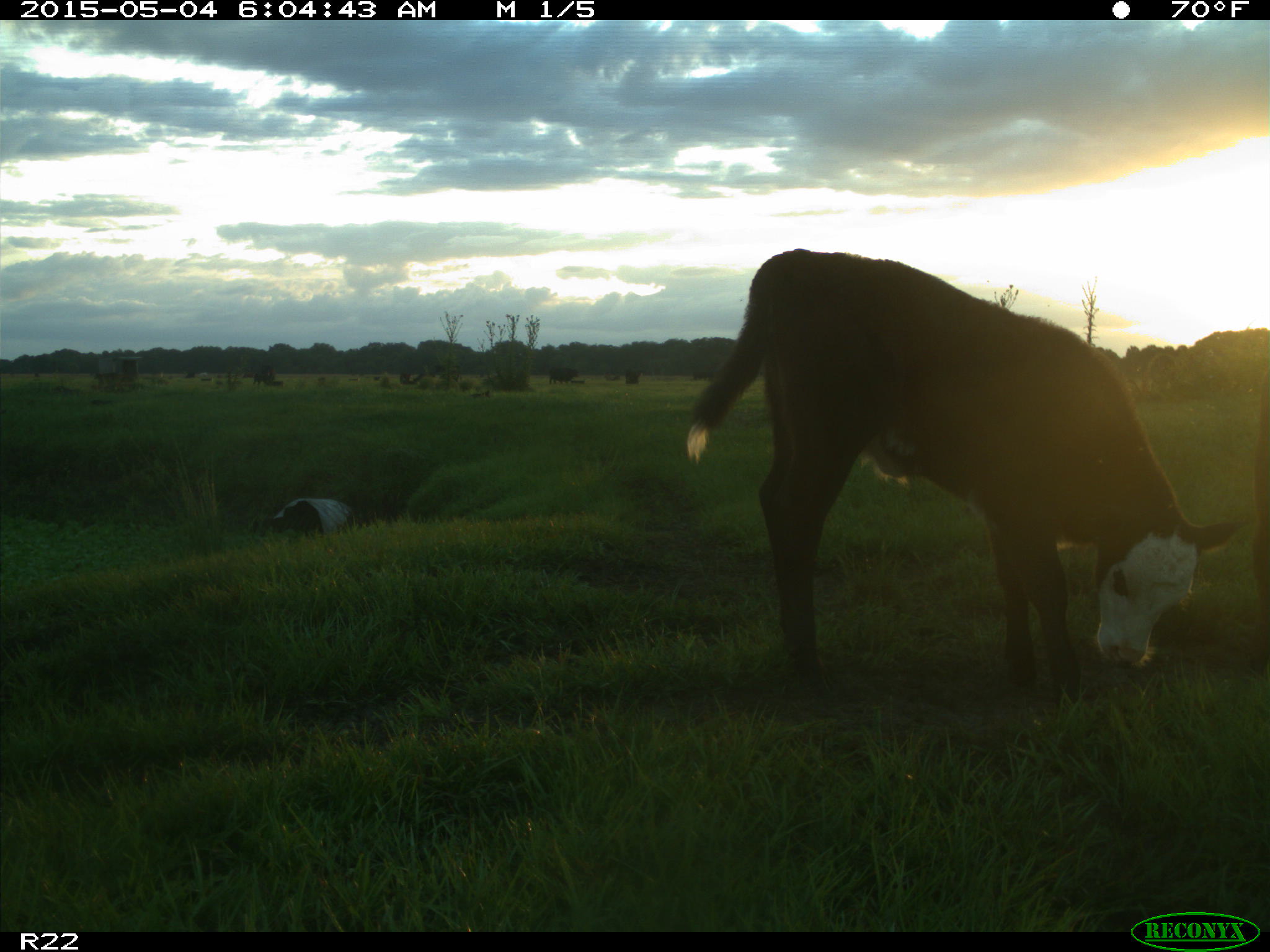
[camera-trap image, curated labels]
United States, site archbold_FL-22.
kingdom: Animalia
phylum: Chordata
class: Mammalia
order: Artiodactyla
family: Bovidae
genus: Bos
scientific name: Bos taurus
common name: domestic cow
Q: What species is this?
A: Bos taurus (domestic cow).